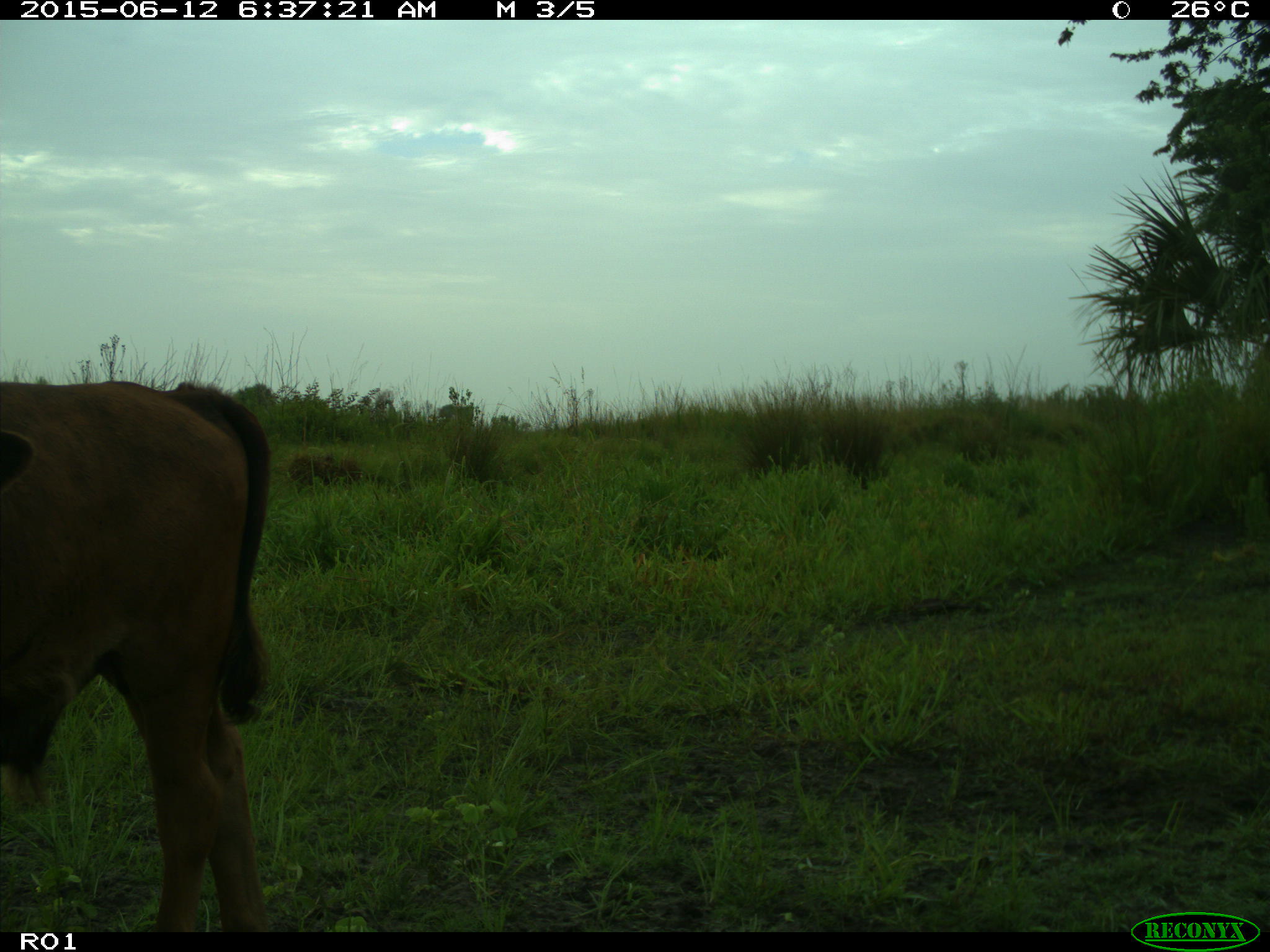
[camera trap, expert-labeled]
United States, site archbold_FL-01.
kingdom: Animalia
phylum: Chordata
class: Mammalia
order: Artiodactyla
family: Bovidae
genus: Bos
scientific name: Bos taurus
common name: domestic cow